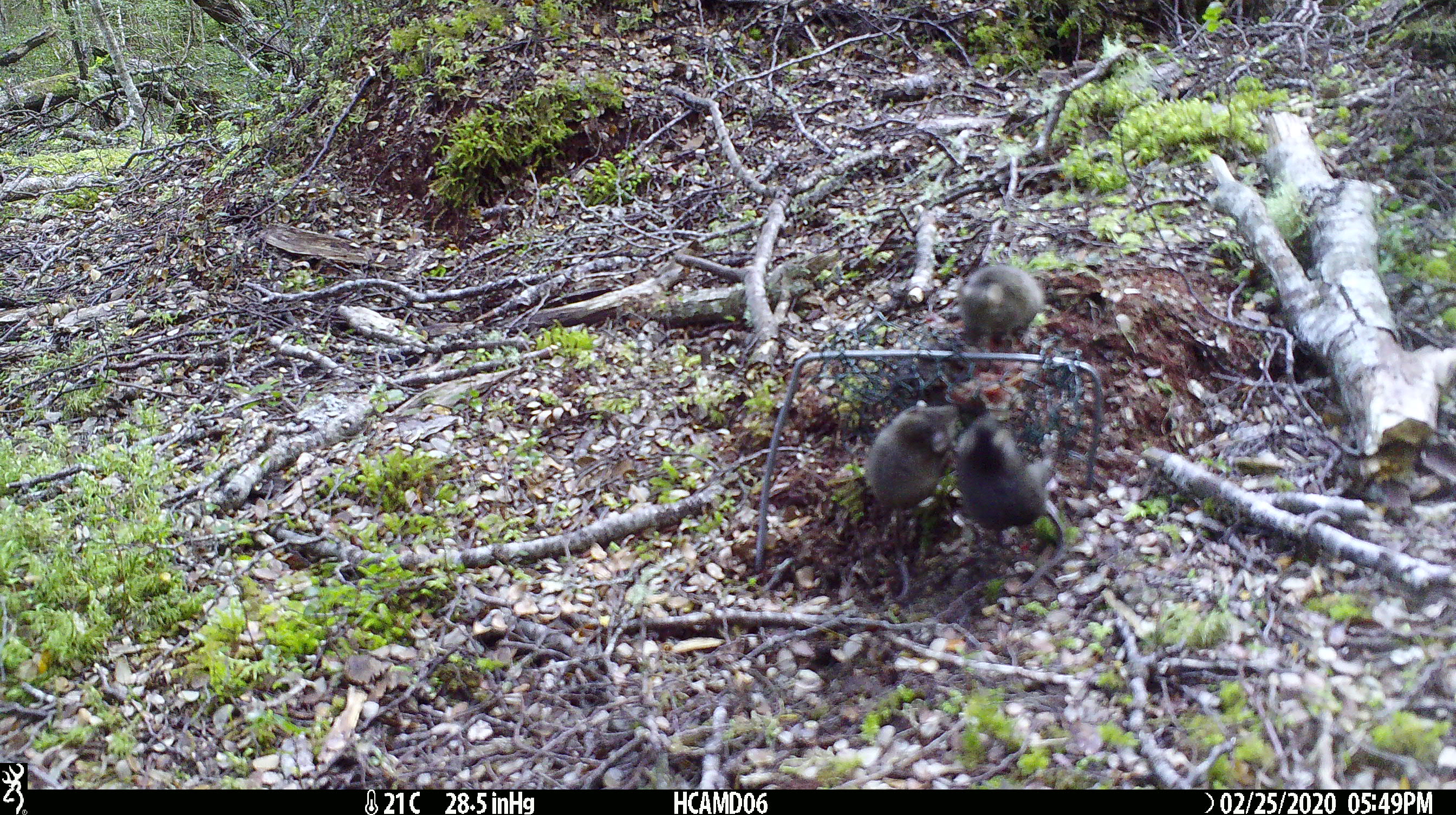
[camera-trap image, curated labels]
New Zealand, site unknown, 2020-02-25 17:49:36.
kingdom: Animalia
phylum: Chordata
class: Mammalia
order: Rodentia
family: Muridae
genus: Mus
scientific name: Mus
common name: mouse